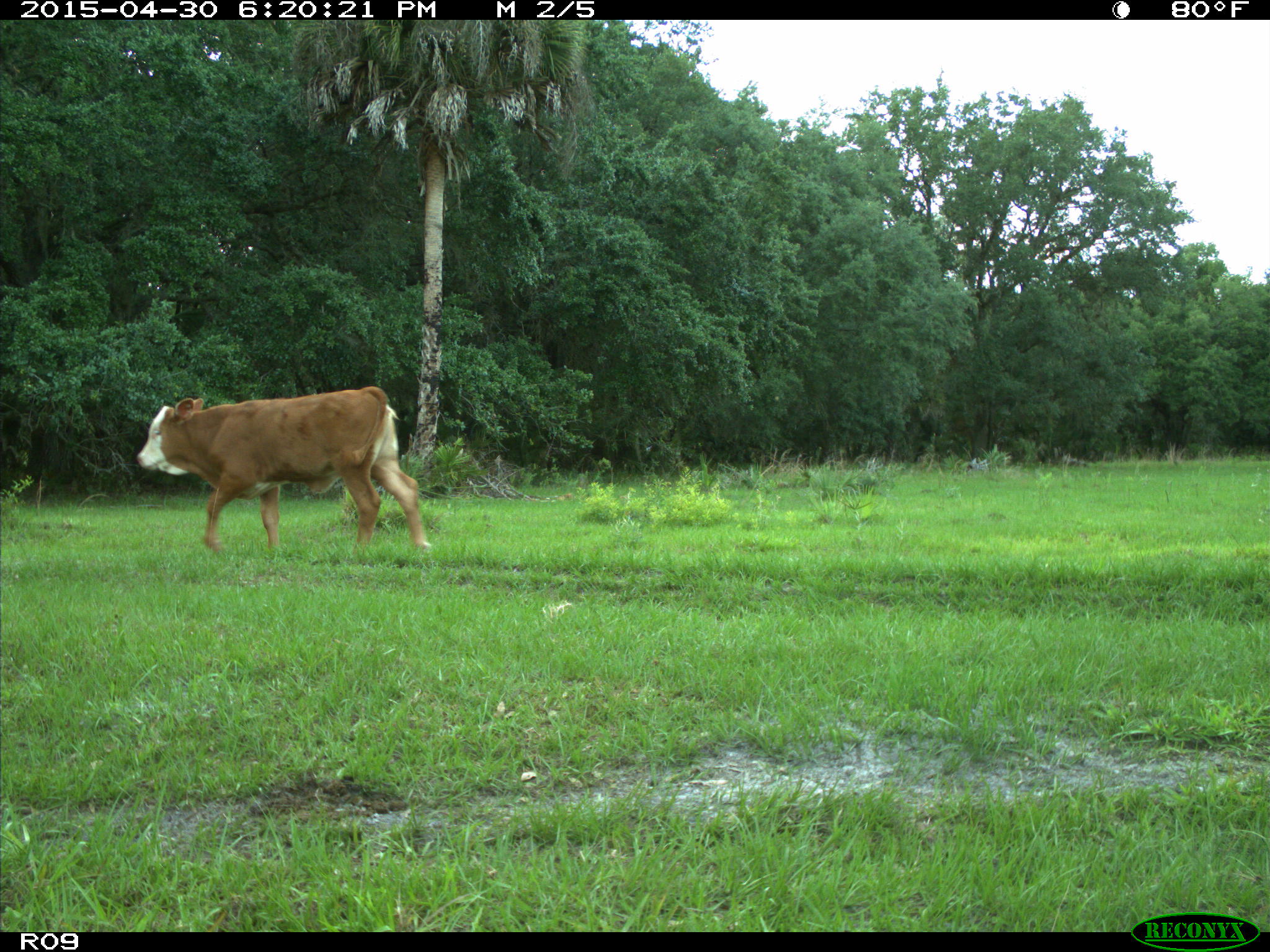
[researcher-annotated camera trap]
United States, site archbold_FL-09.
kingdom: Animalia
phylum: Chordata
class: Mammalia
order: Artiodactyla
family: Bovidae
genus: Bos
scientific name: Bos taurus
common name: domestic cow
Bos taurus (domestic cow).